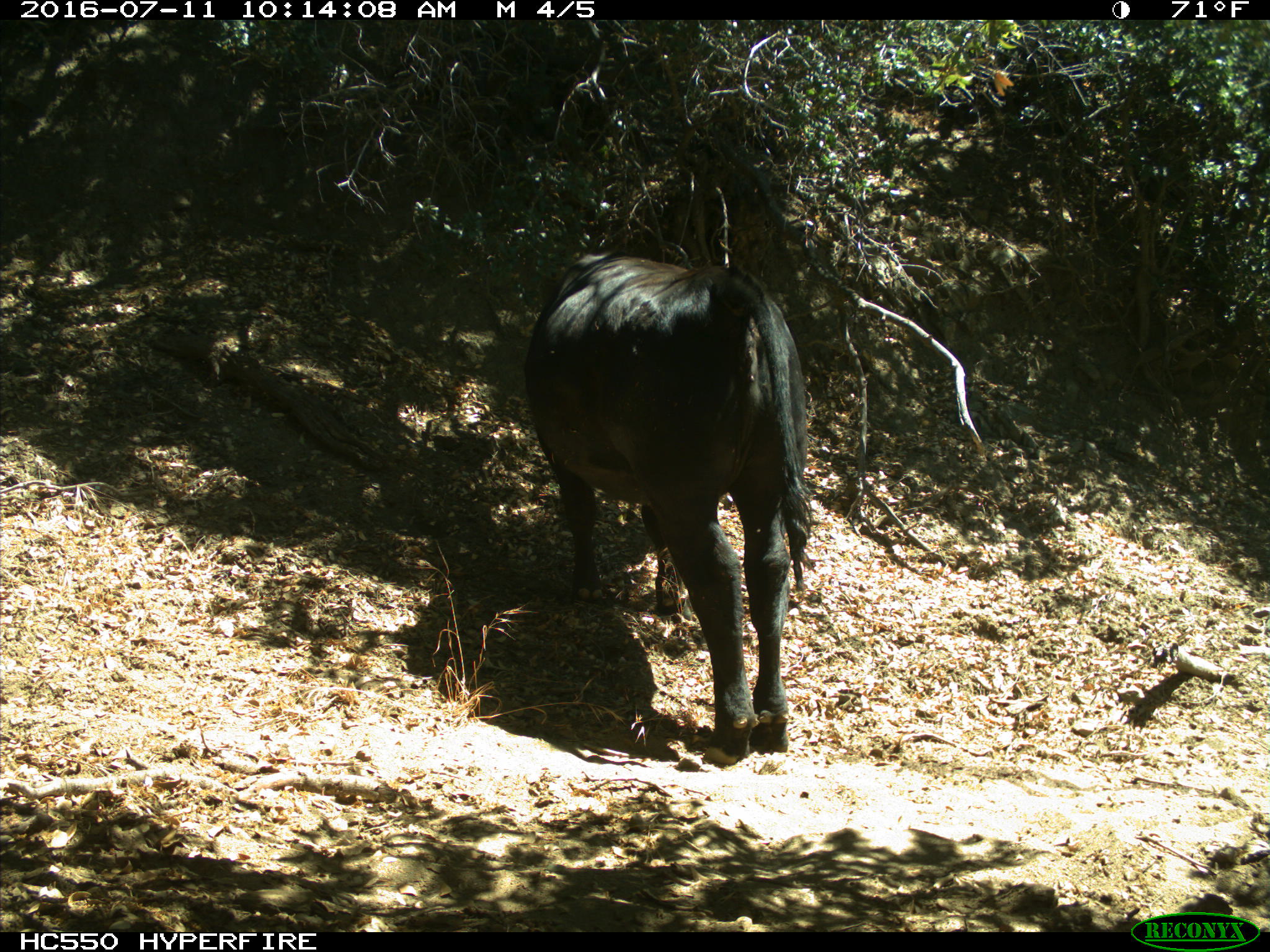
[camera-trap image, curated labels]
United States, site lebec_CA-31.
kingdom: Animalia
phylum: Chordata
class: Mammalia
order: Artiodactyla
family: Bovidae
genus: Bos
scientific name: Bos taurus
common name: domestic cow